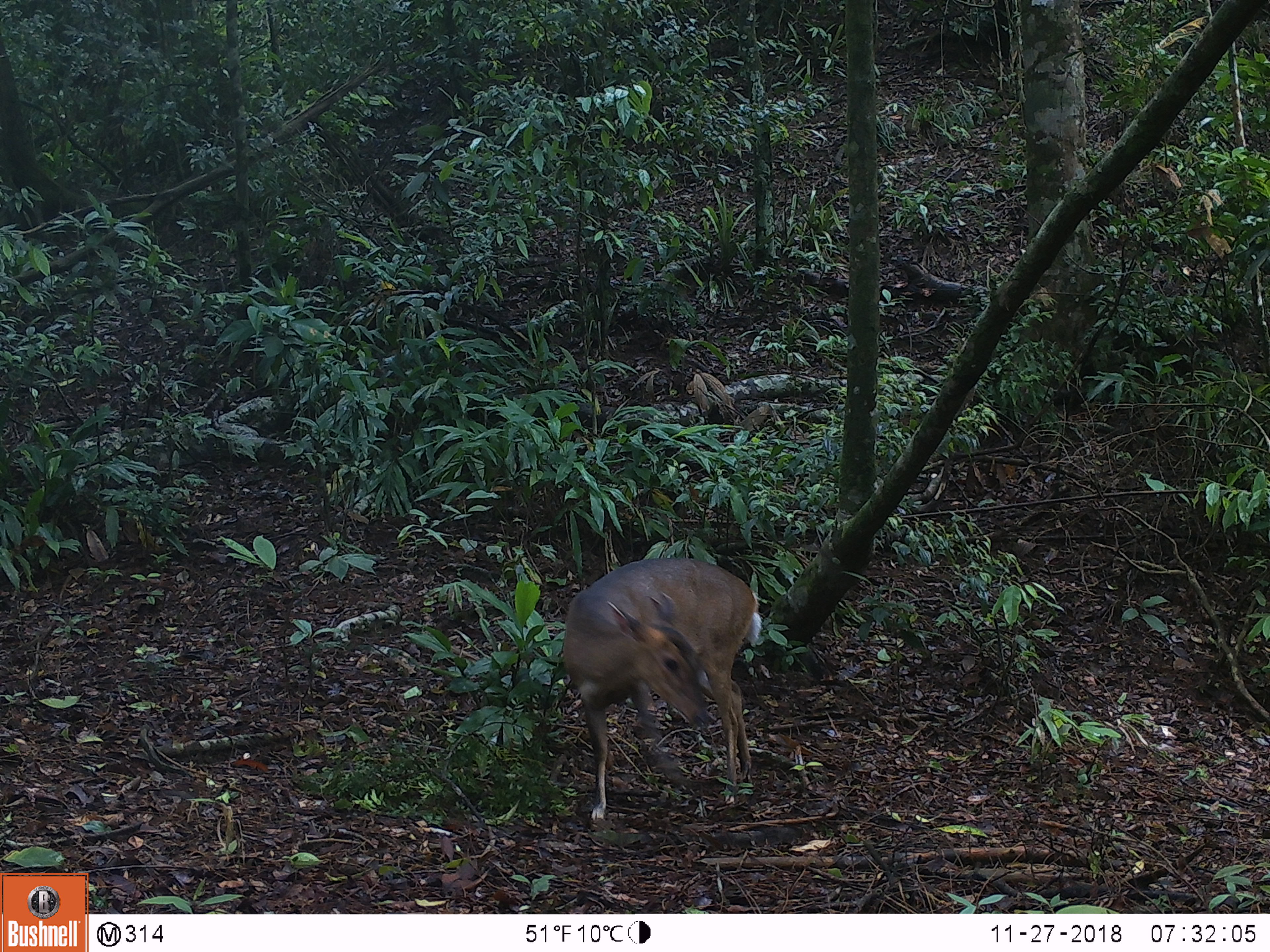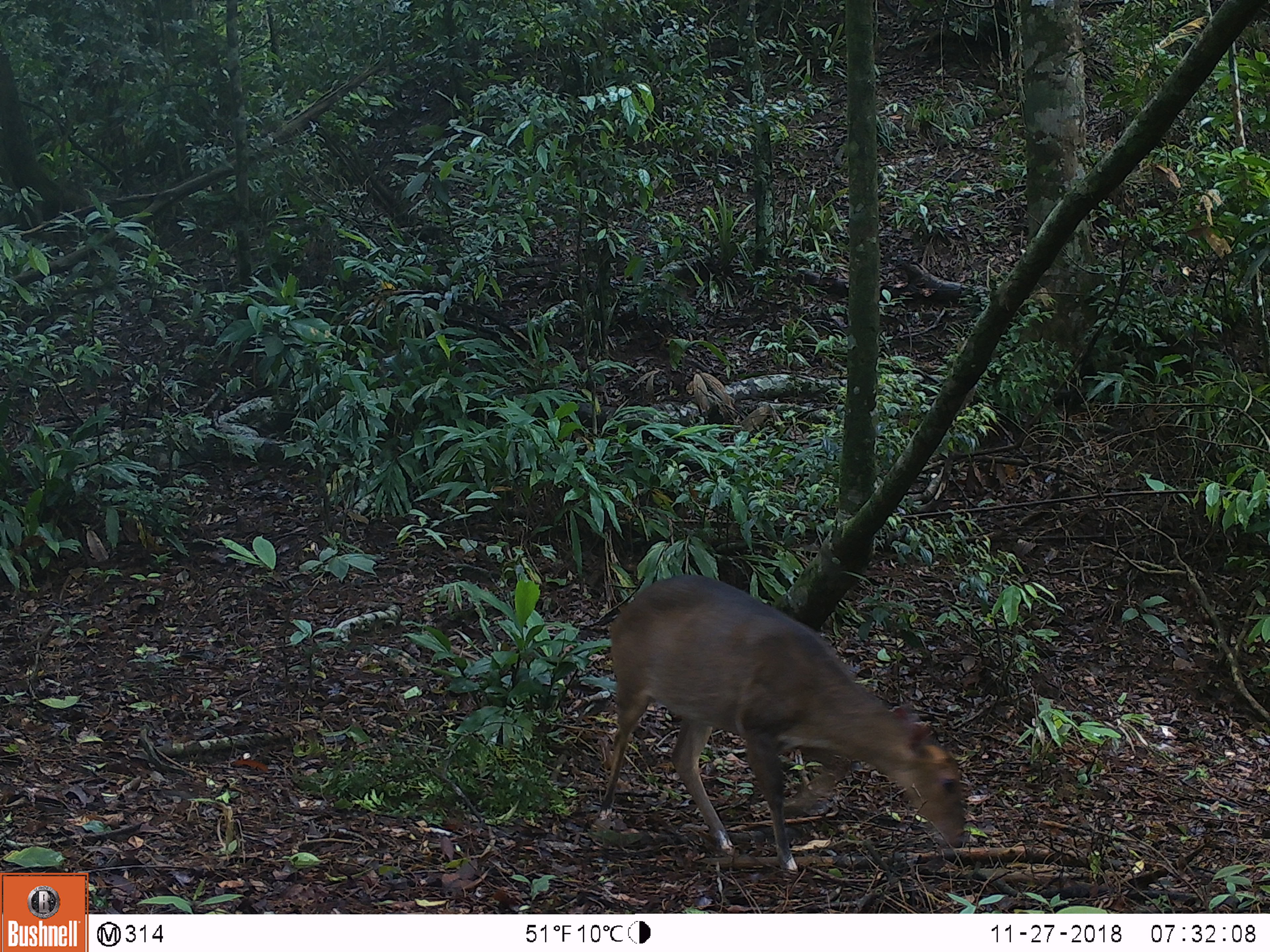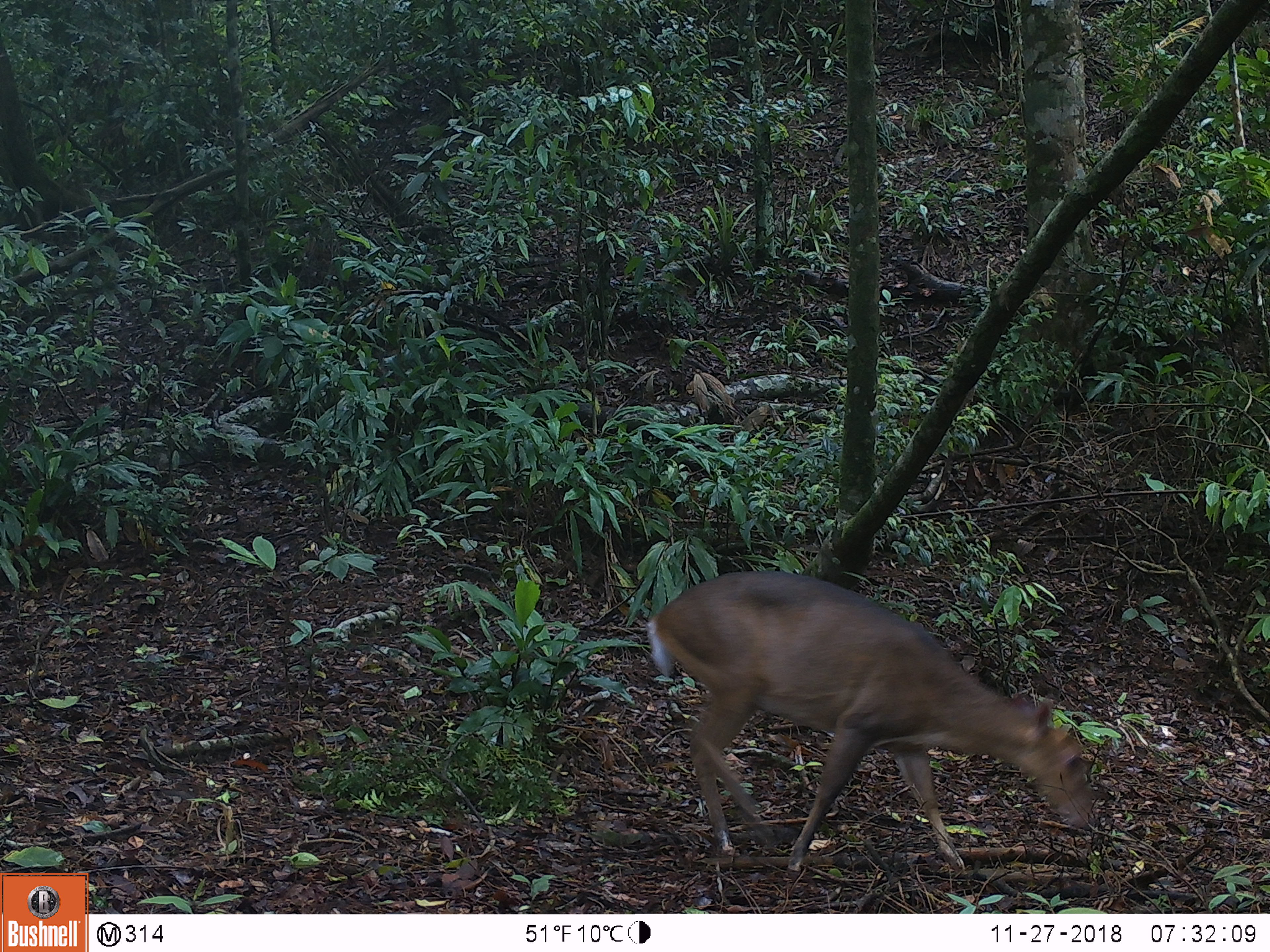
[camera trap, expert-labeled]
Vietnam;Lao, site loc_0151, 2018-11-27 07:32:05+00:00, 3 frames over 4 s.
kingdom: Animalia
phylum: Chordata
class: Mammalia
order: Artiodactyla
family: Cervidae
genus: Muntiacus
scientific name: Muntiacus vuquangensis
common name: large-antlered muntjac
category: large antlered muntjac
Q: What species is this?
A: Large antlered muntjac (large-antlered muntjac) (Muntiacus vuquangensis).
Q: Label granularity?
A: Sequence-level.